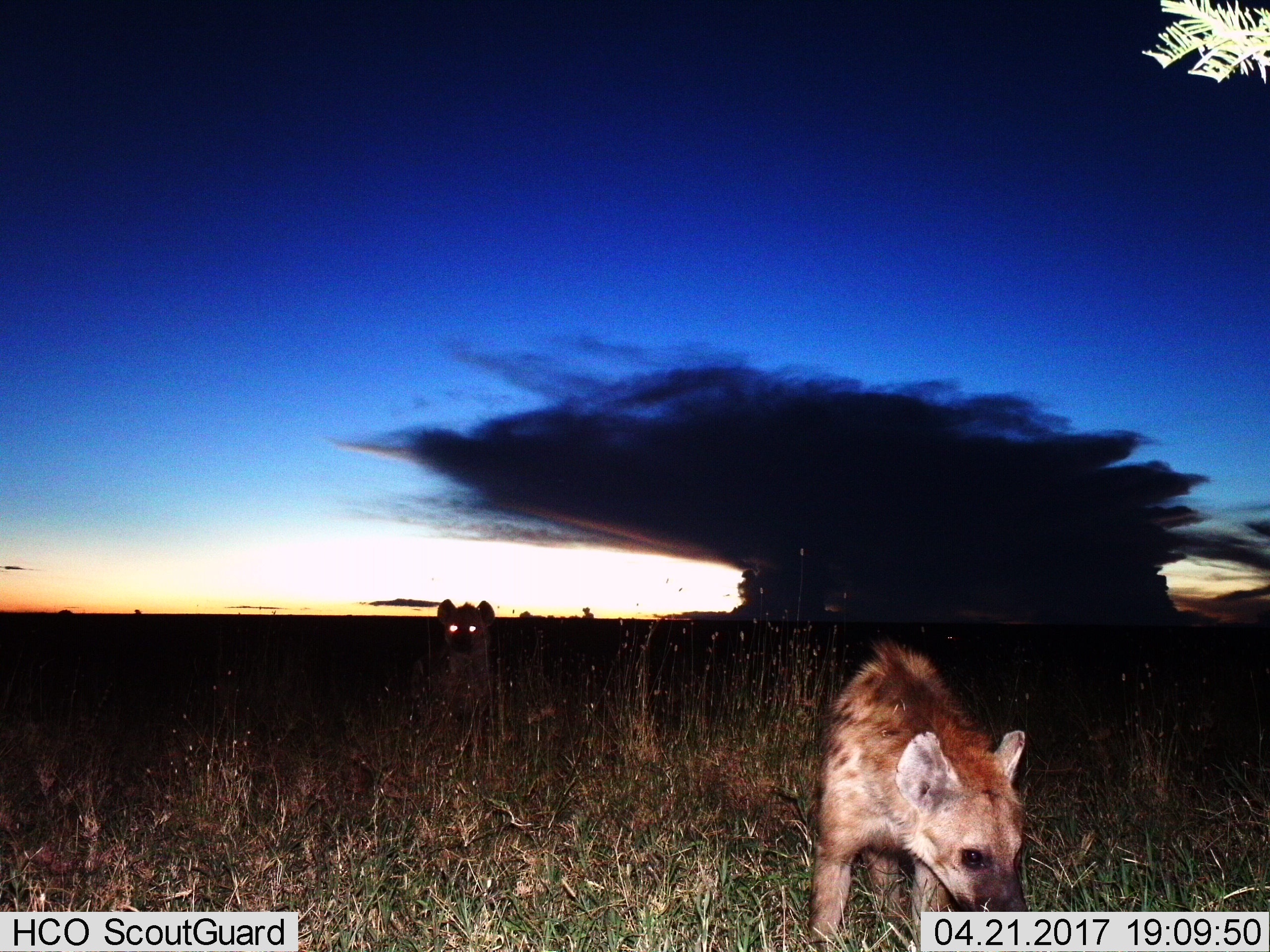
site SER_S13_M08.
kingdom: Animalia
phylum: Chordata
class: Mammalia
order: Carnivora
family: Hyaenidae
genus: Crocuta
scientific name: Crocuta crocuta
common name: spotted hyena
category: hyenaspotted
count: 2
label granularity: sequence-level